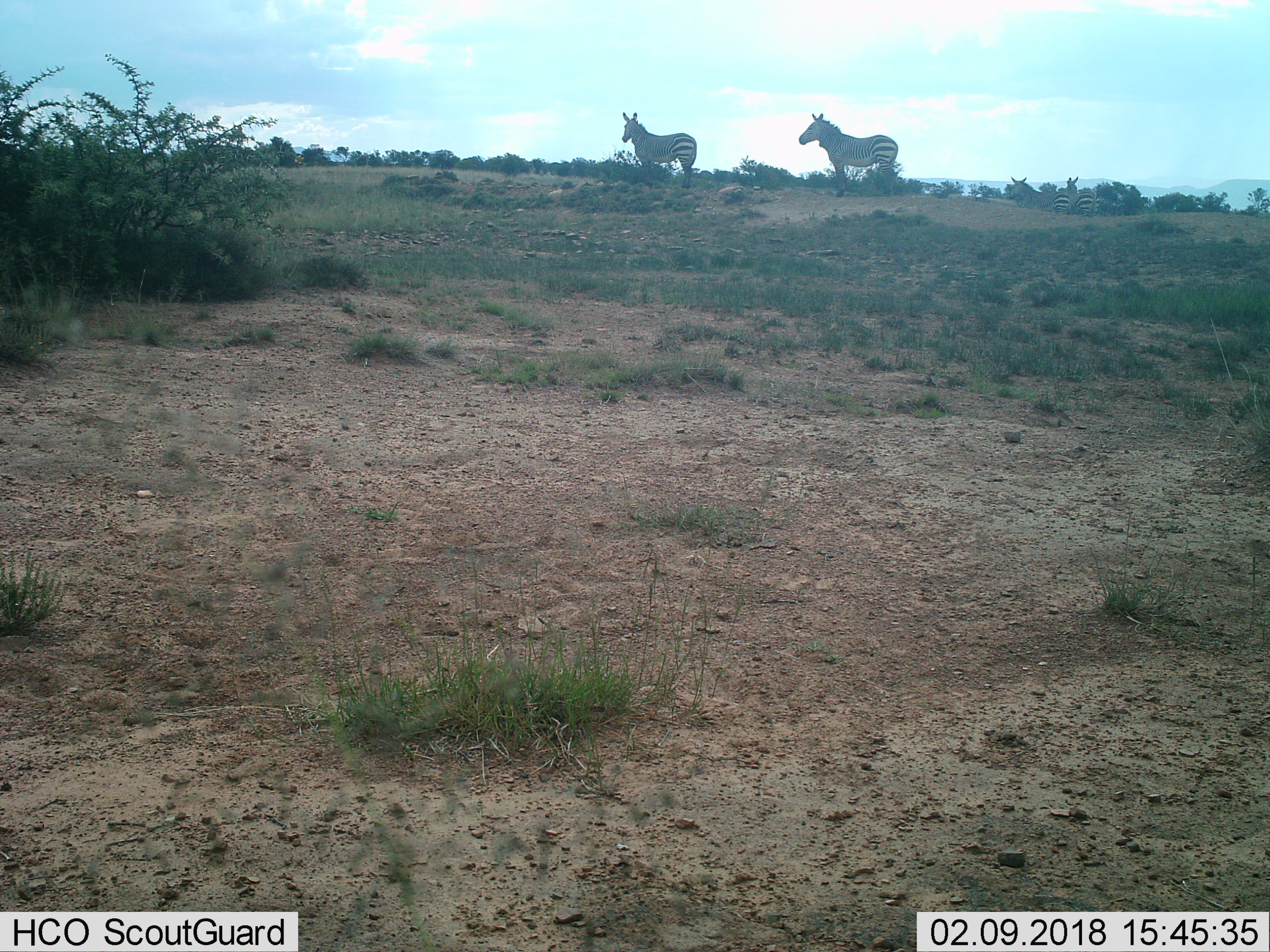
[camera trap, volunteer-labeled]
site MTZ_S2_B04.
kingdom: Animalia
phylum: Chordata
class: Mammalia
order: Perissodactyla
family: Equidae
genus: Equus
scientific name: Equus zebra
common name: mountain zebra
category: zebramountain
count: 4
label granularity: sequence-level